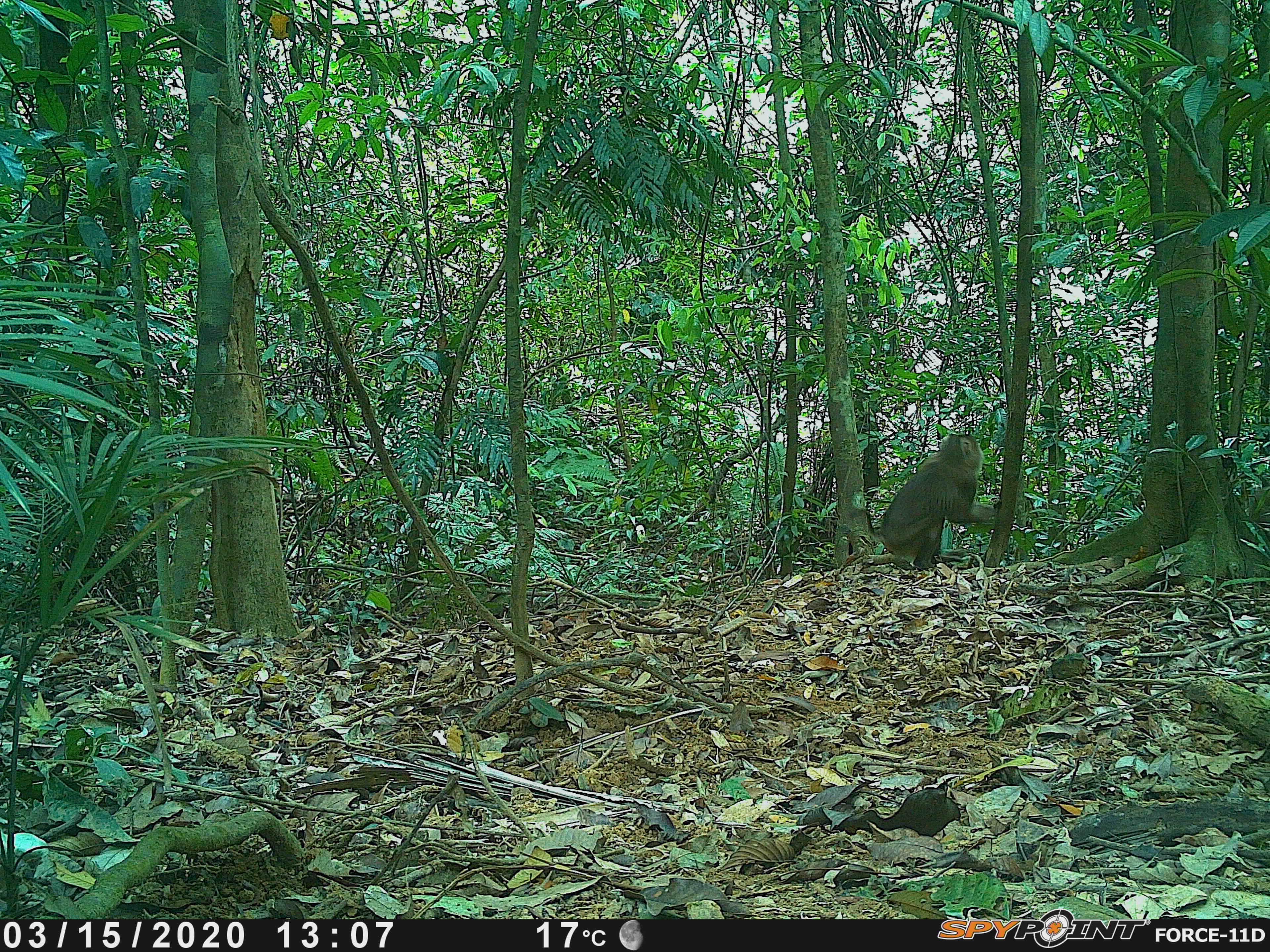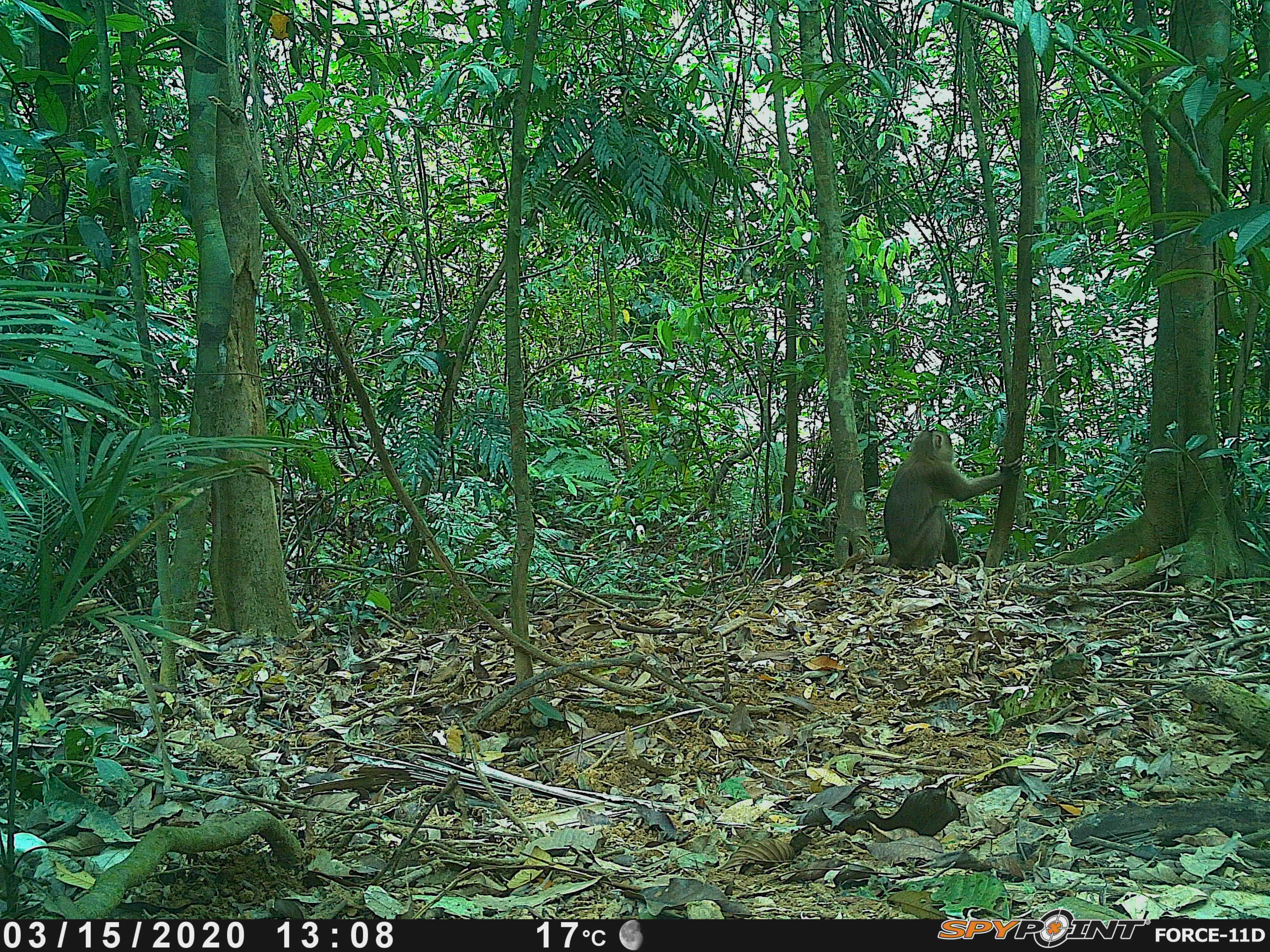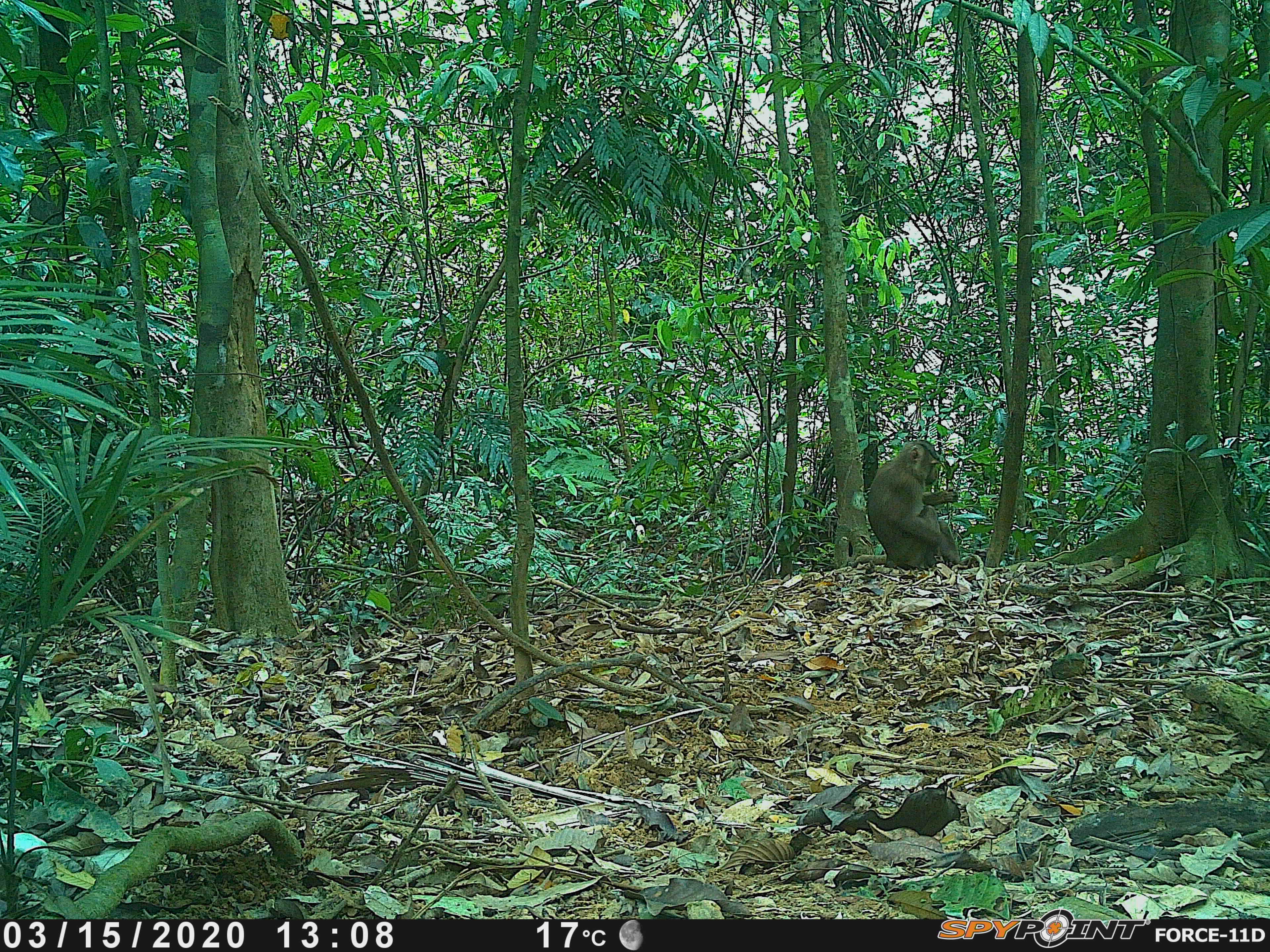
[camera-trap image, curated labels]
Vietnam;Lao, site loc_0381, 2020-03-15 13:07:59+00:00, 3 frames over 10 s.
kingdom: Animalia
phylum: Chordata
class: Mammalia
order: Primates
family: Cercopithecidae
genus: Macaca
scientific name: Macaca nemestrina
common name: pig-tailed macaque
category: pig tailed macaque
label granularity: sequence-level